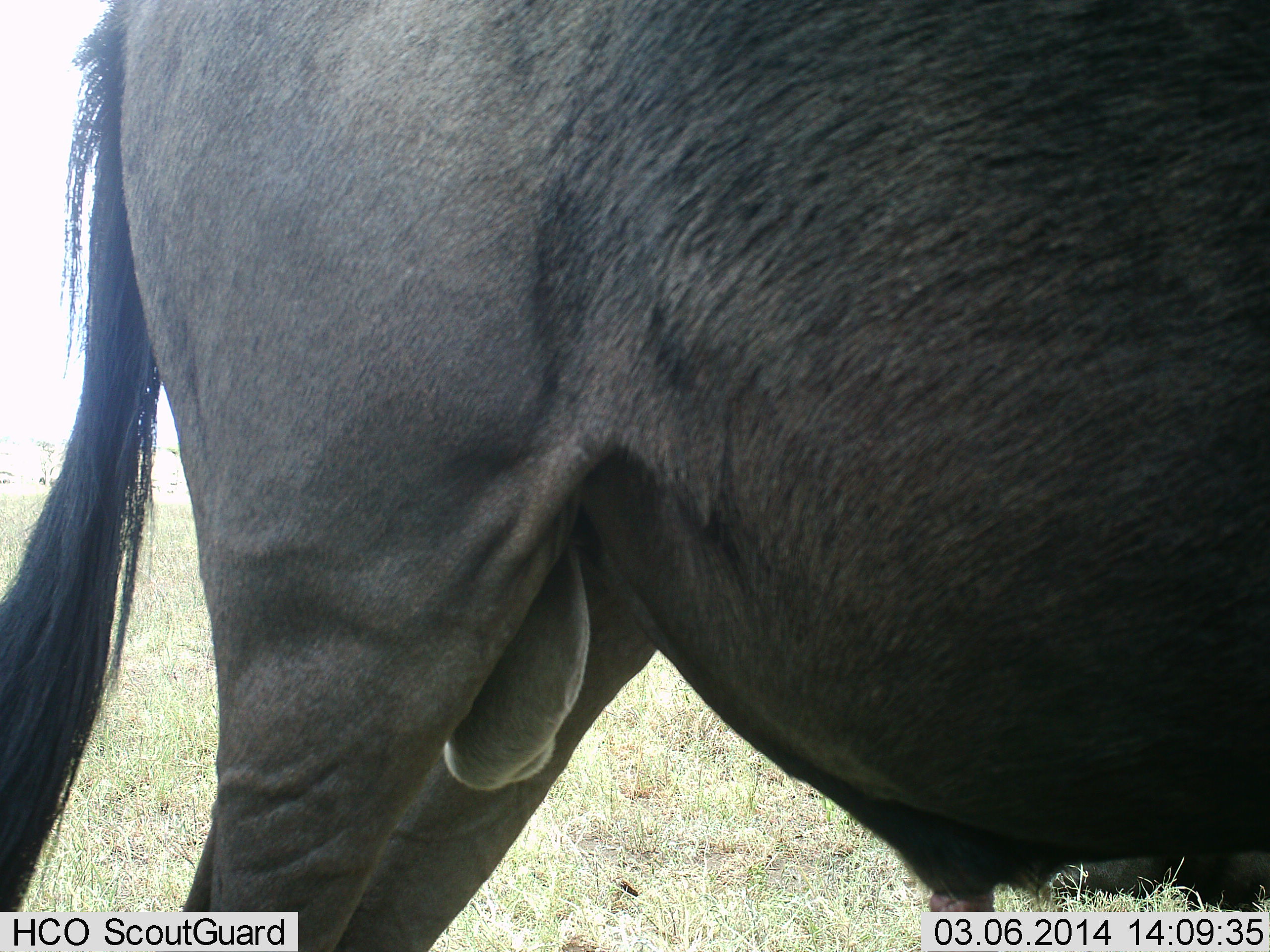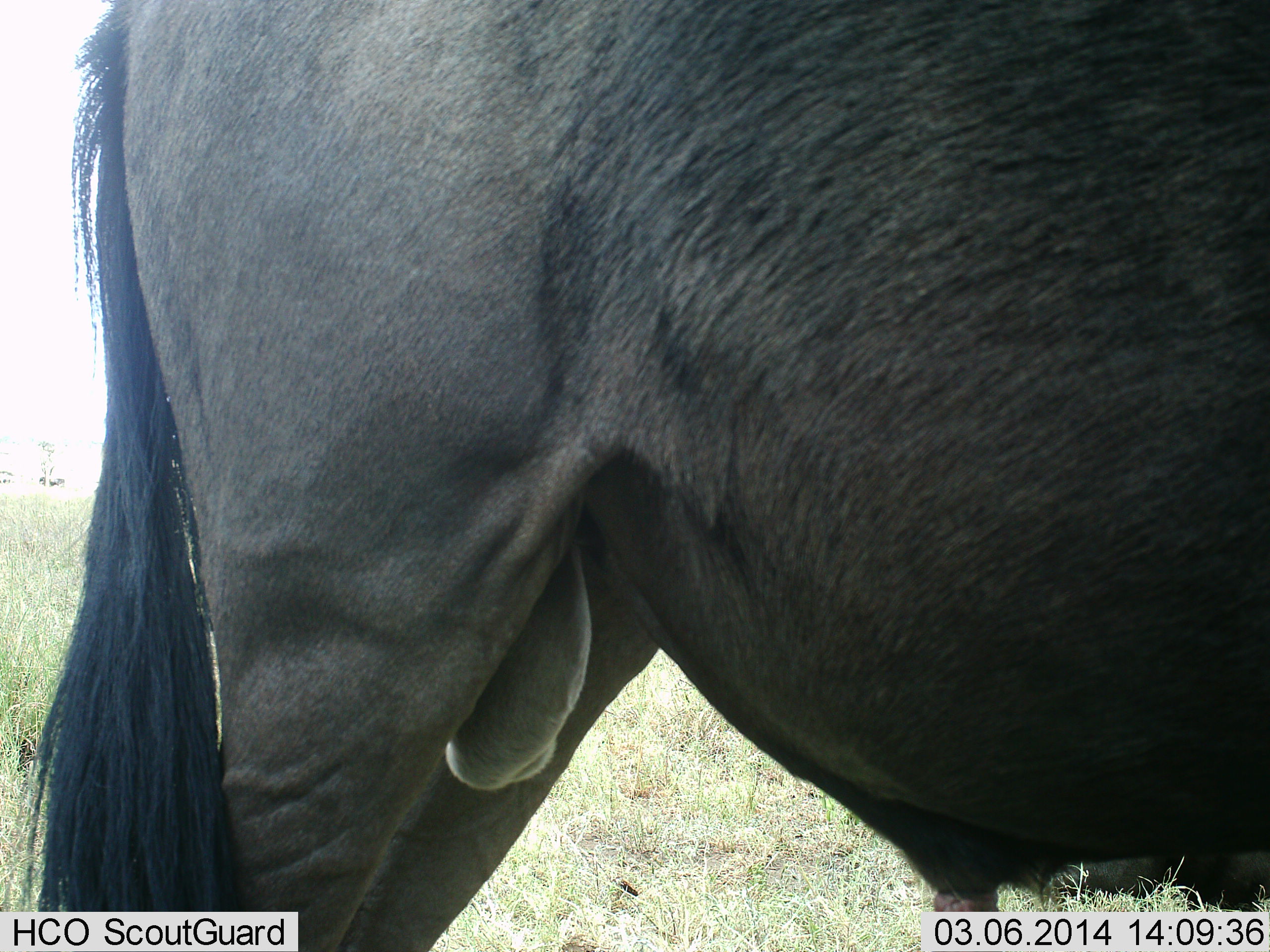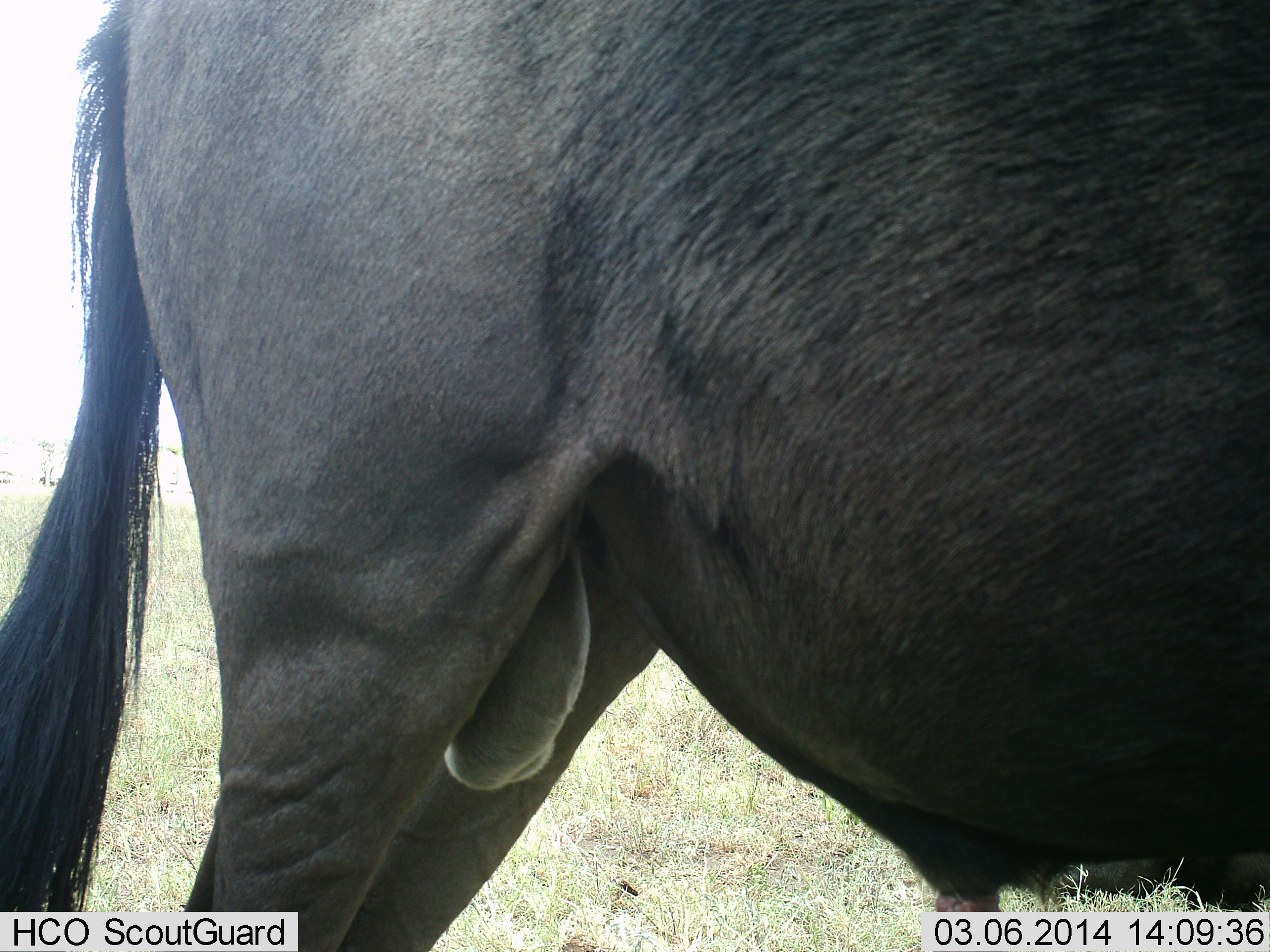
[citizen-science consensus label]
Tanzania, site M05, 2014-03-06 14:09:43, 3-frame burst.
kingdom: Animalia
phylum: Chordata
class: Mammalia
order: Artiodactyla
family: Bovidae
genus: Connochaetes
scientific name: Connochaetes taurinus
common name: blue wildebeest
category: wildebeest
Wildebeest (blue wildebeest) (Connochaetes taurinus), count 1. Behavior (volunteer vote fractions): standing 100%, resting 10%, moving 0%, interacting 0%. Young present (vote fraction): 0%. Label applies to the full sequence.